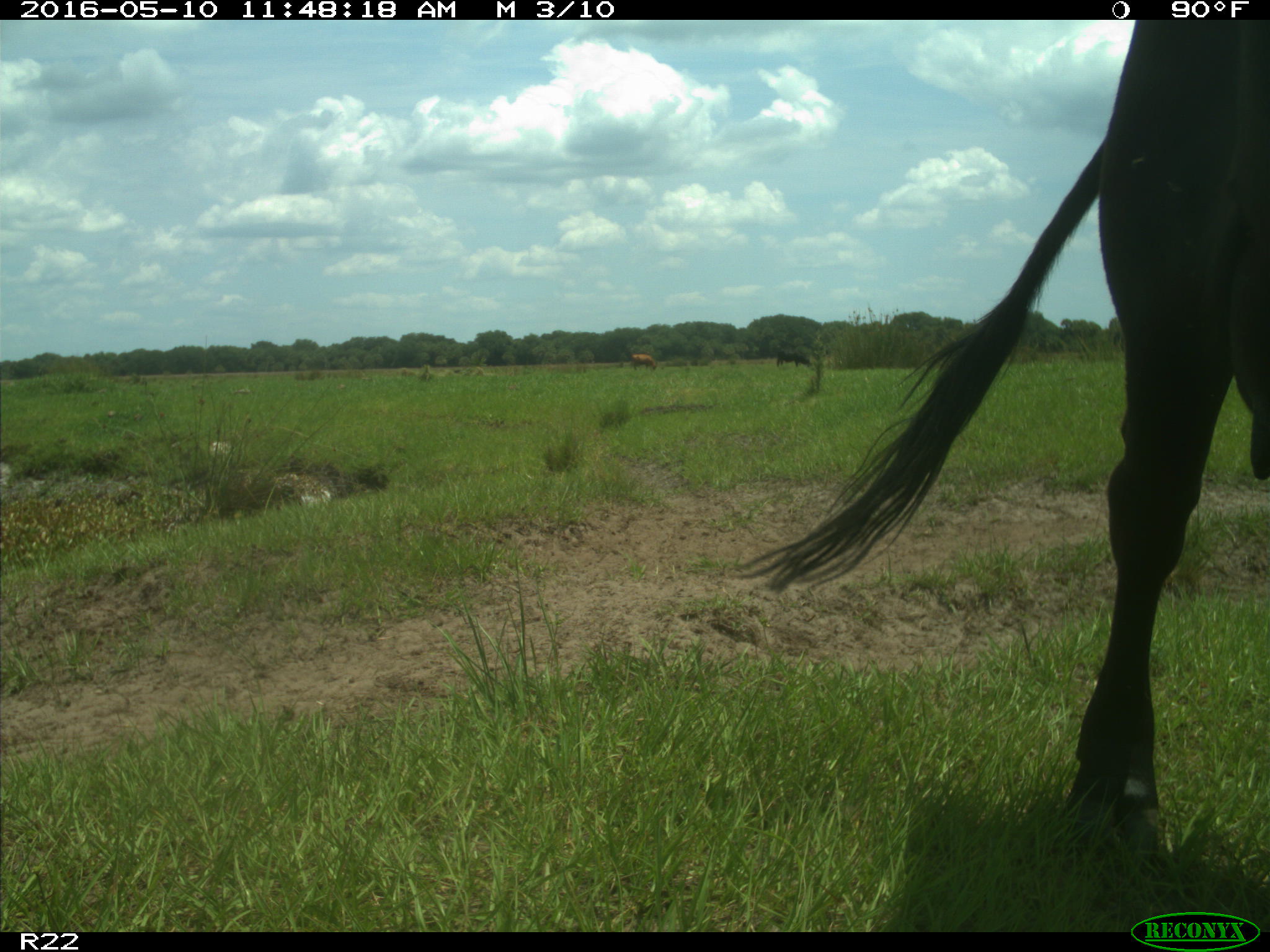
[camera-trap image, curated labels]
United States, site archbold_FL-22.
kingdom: Animalia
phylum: Chordata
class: Mammalia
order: Artiodactyla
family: Bovidae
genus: Bos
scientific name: Bos taurus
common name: domestic cow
Bos taurus (domestic cow).